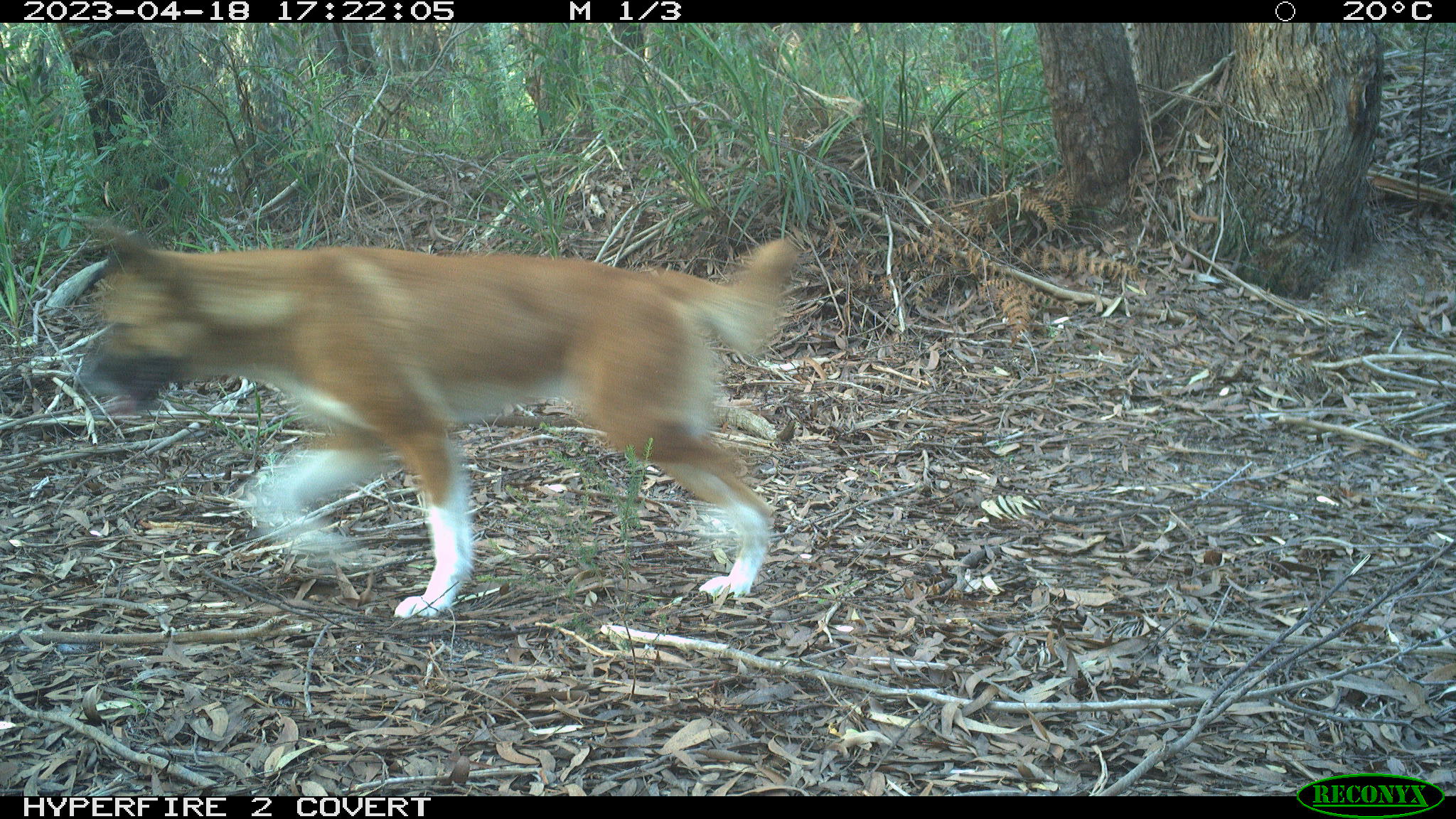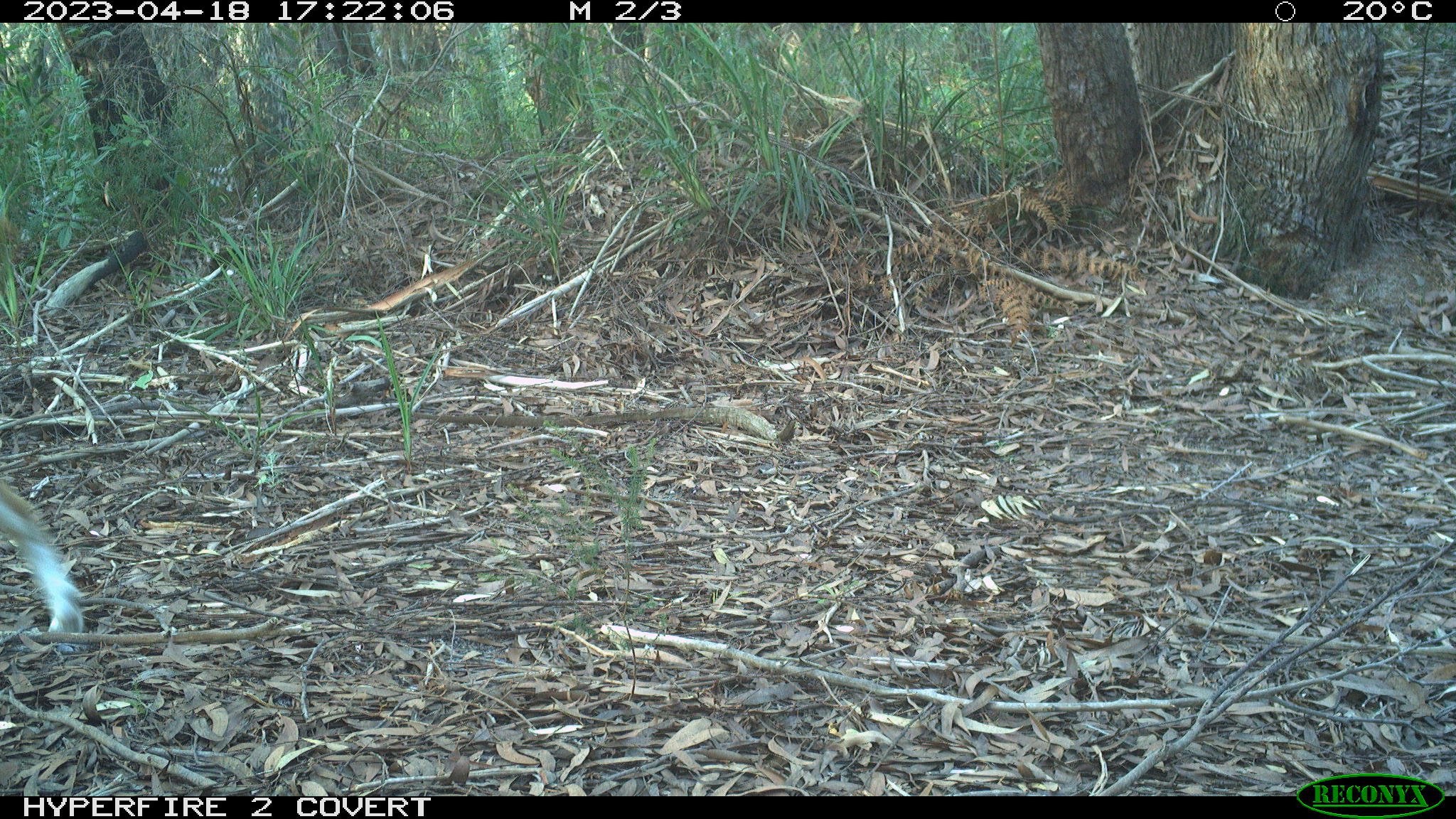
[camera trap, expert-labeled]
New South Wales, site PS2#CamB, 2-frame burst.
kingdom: Animalia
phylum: Chordata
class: Mammalia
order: Carnivora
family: Canidae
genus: Canis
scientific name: Canis familiaris dingo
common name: dingo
Dingo (Canis familiaris dingo).